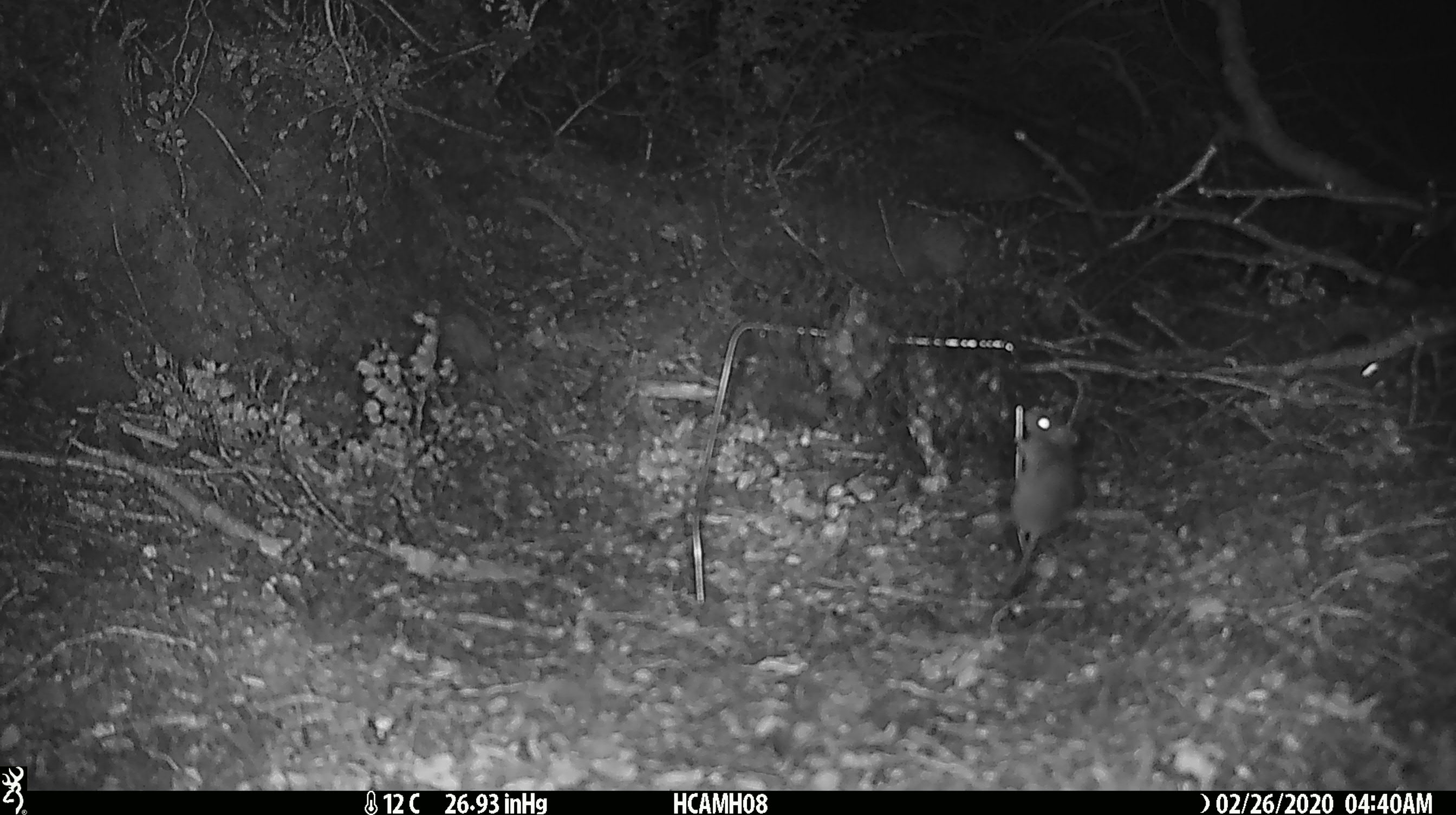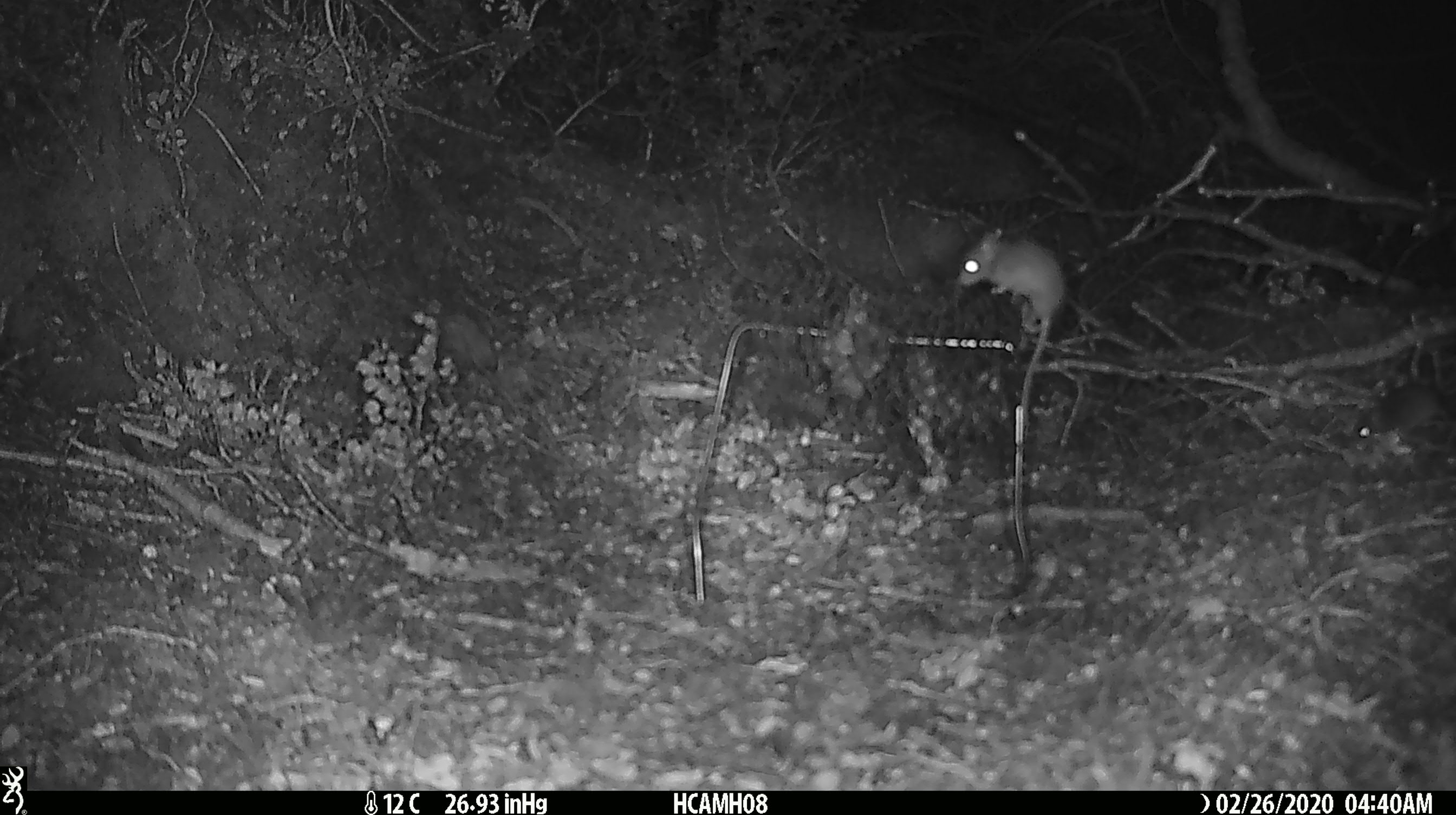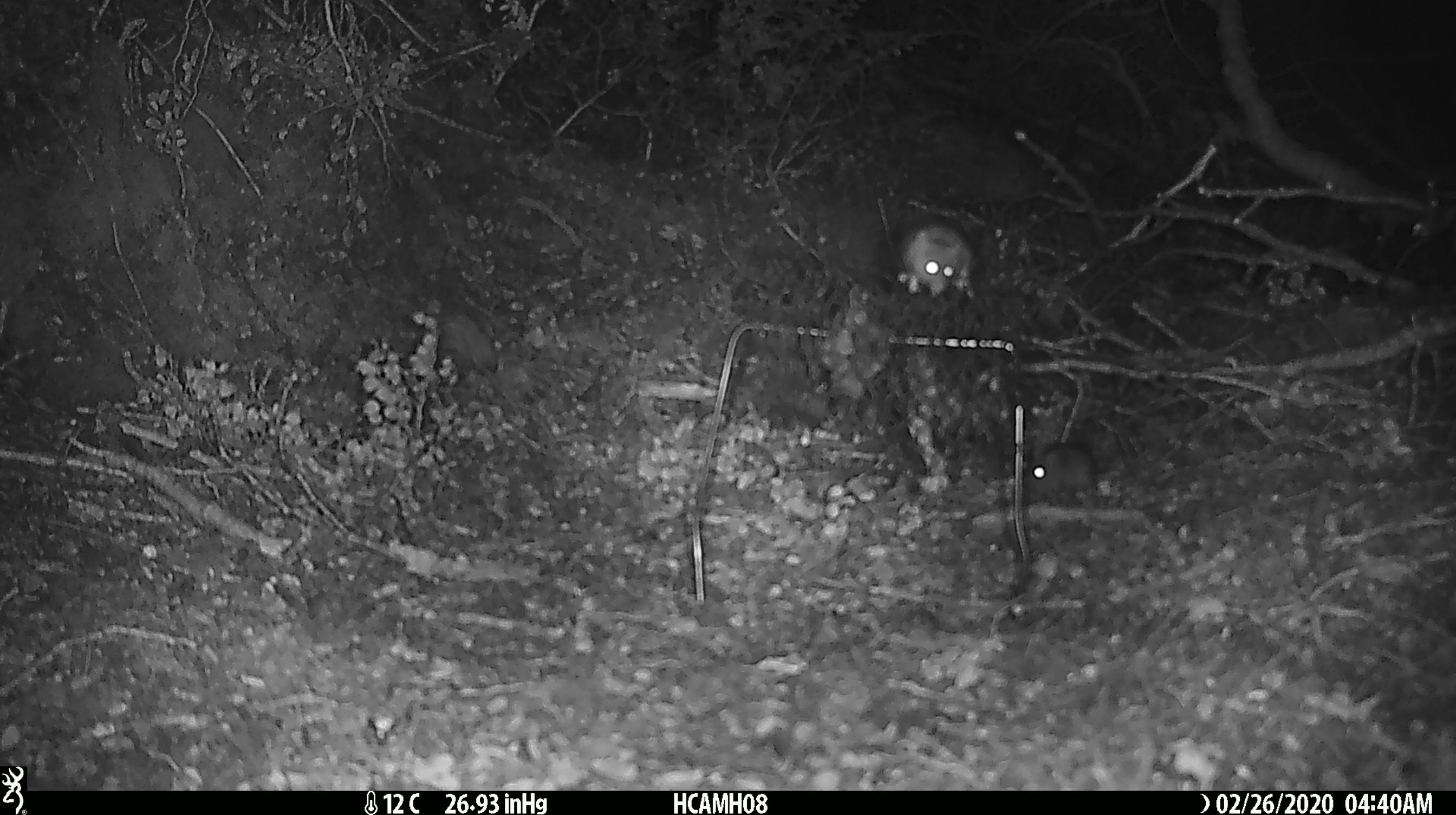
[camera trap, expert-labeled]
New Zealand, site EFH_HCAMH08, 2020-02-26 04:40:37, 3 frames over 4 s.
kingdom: Animalia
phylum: Chordata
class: Mammalia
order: Rodentia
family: Muridae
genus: Mus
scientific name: Mus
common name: mouse